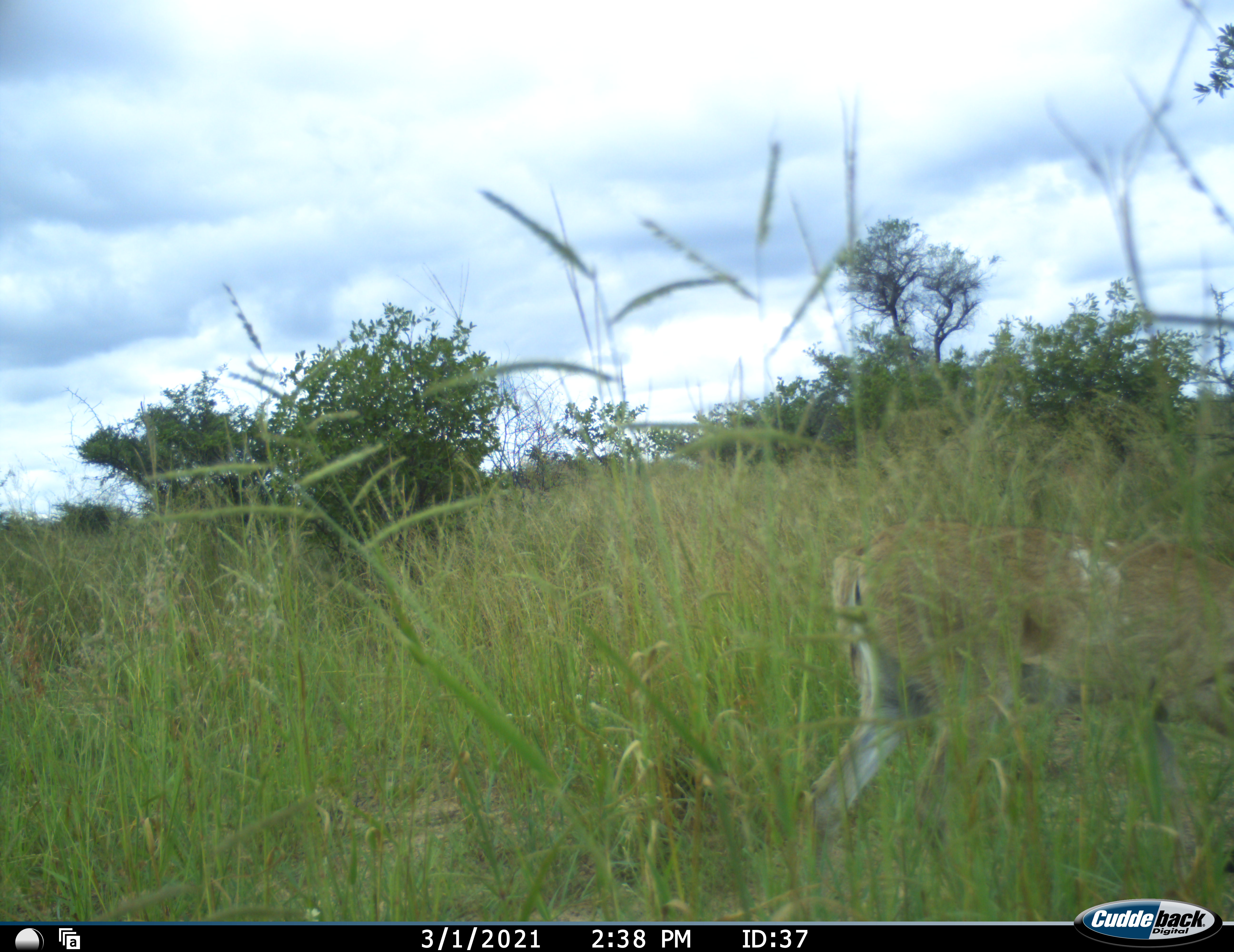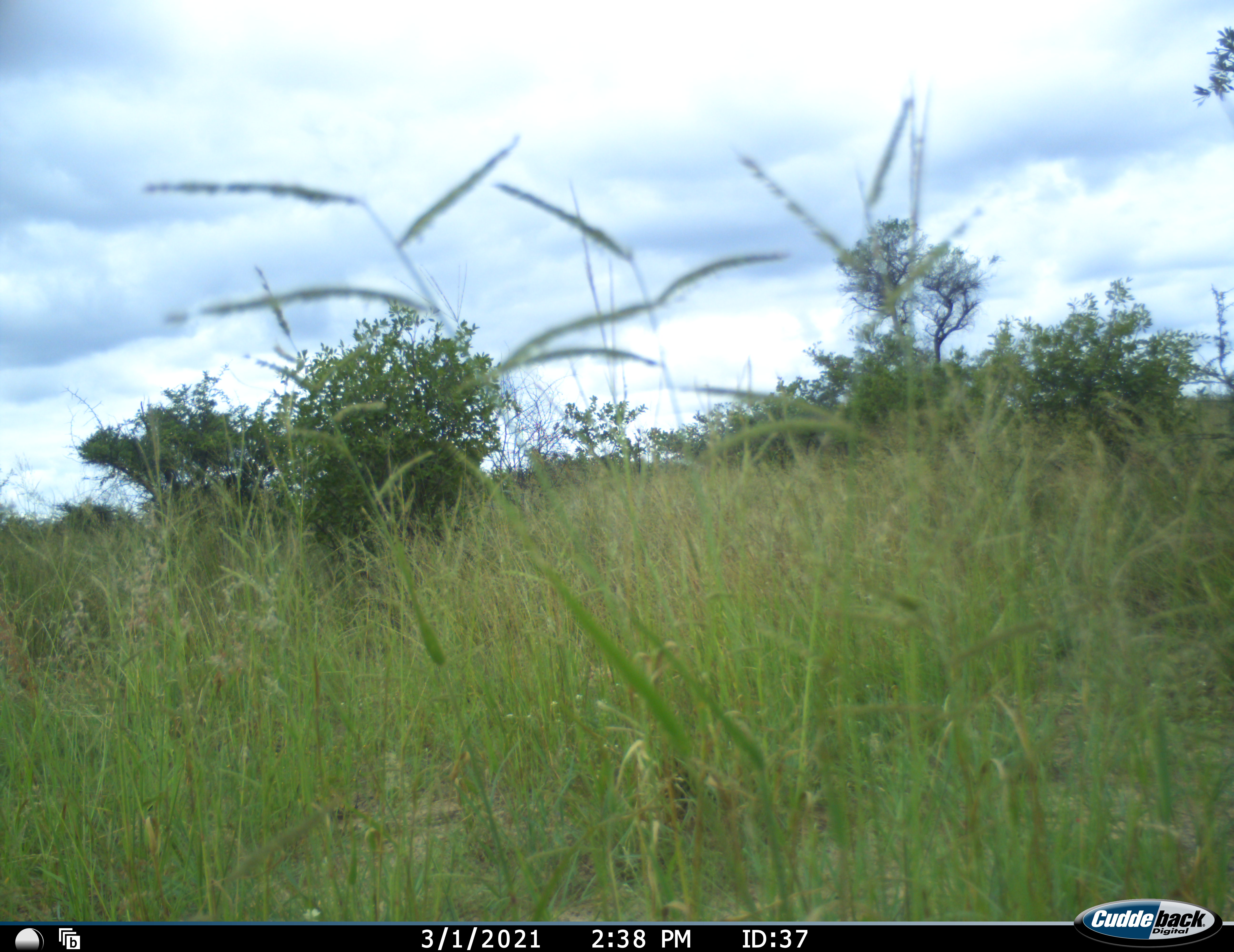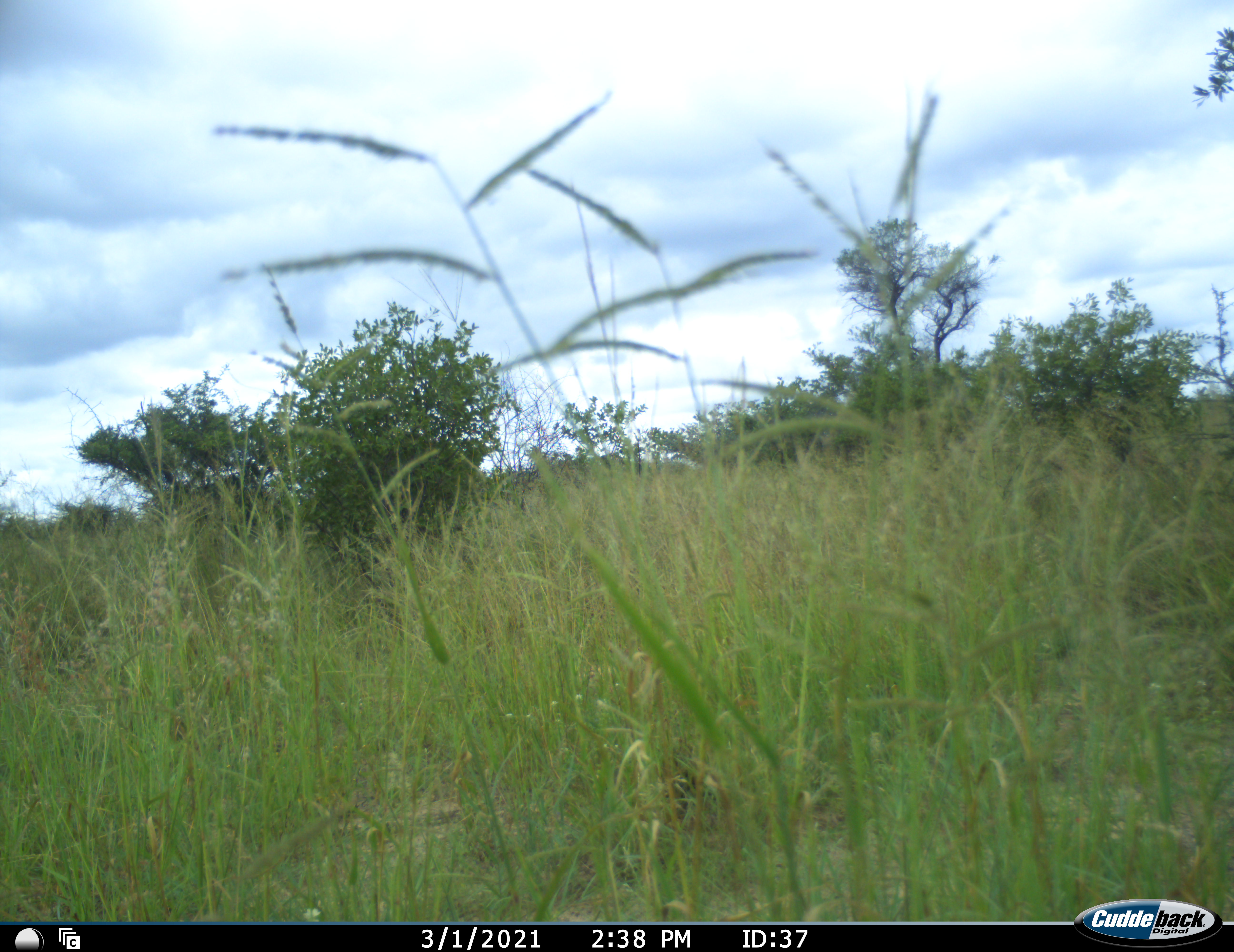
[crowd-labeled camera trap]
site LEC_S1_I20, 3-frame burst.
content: unidentified animal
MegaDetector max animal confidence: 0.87